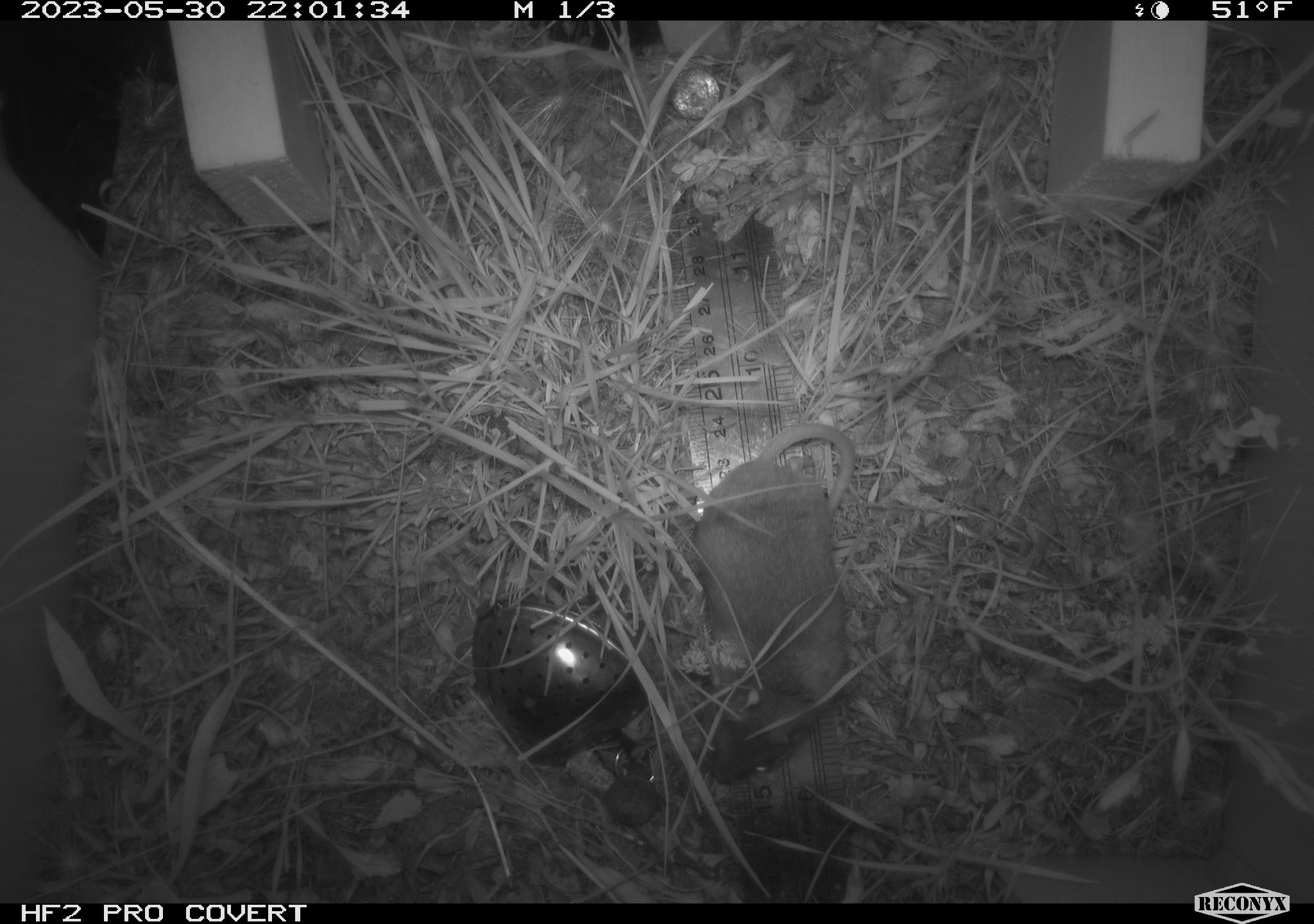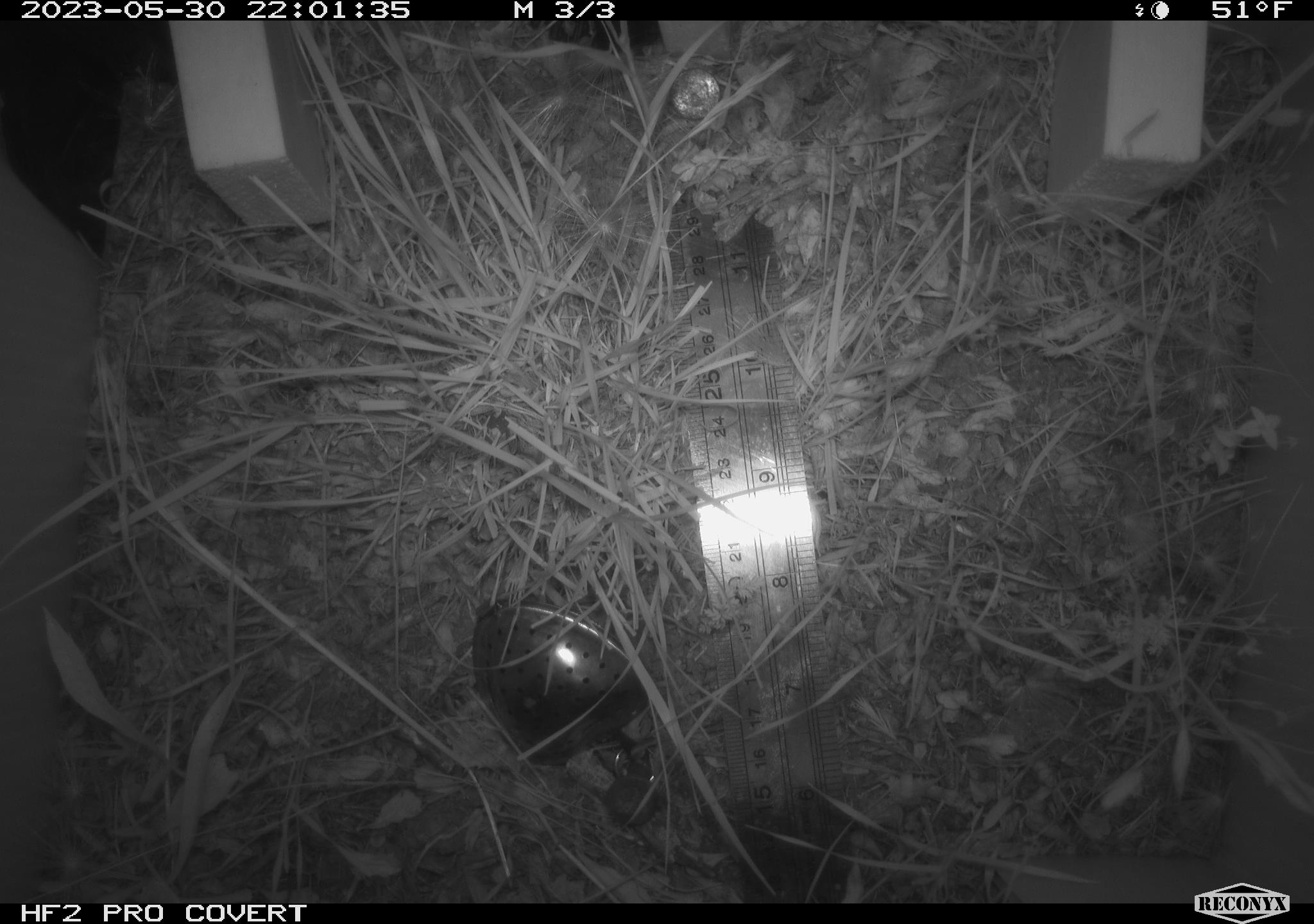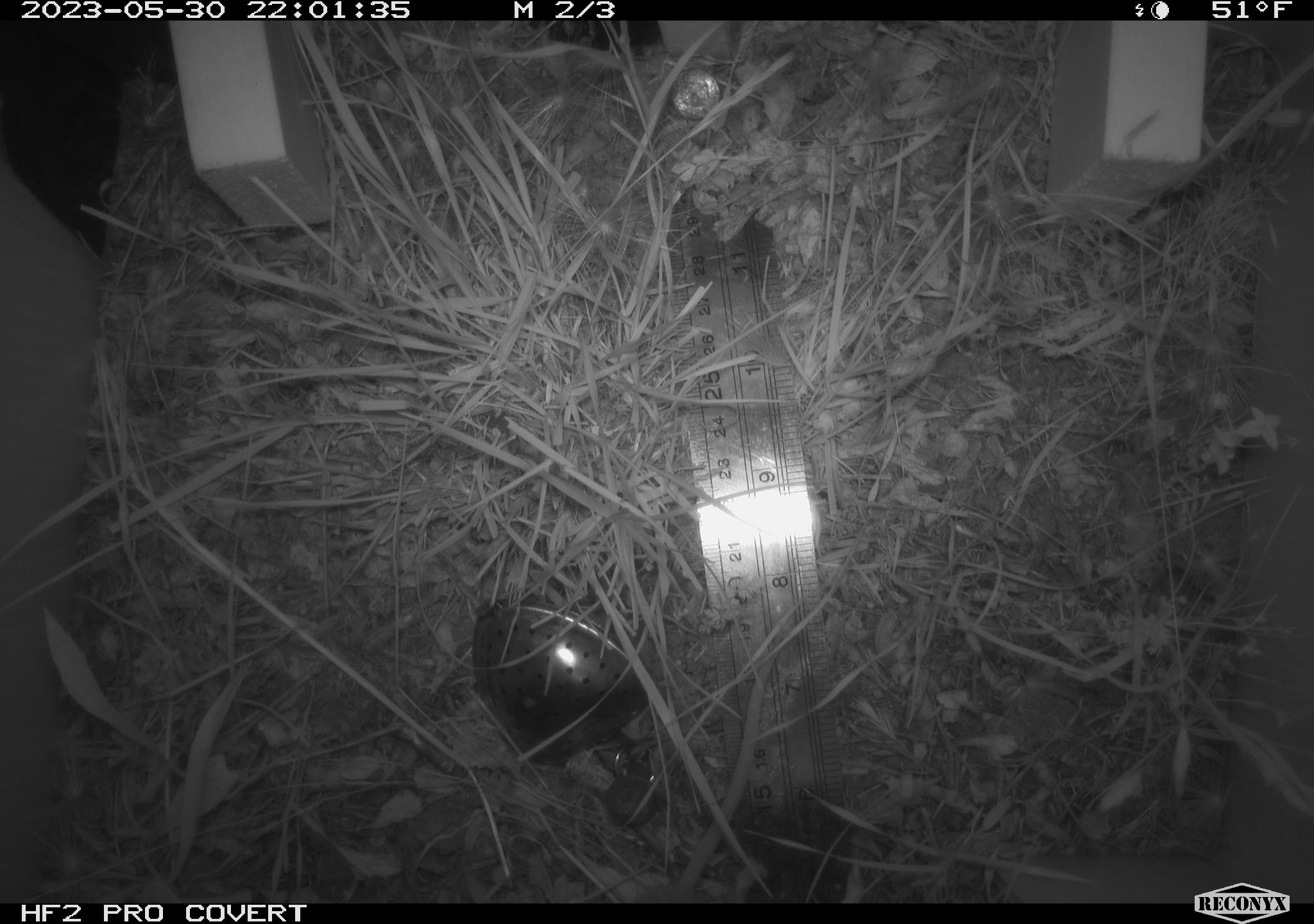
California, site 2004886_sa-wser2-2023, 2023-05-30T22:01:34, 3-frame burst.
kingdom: Animalia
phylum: Chordata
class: Mammalia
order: Rodentia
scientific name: Rodentia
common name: mouse species